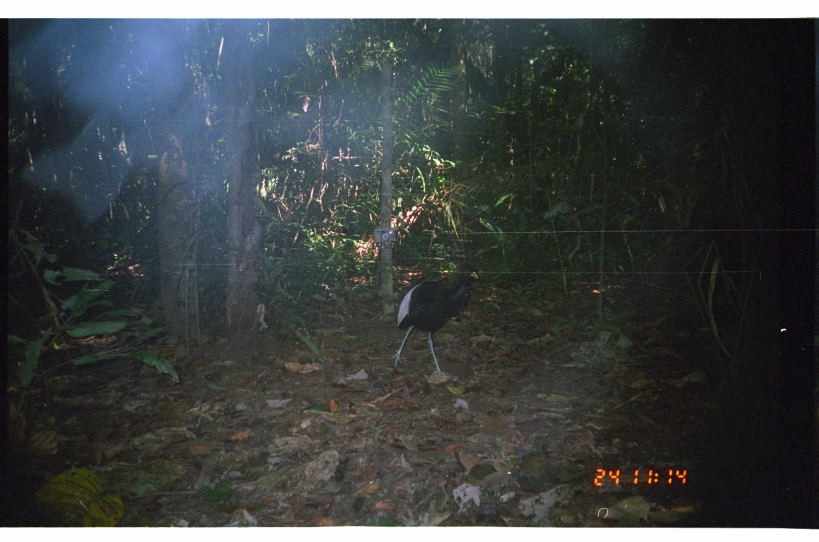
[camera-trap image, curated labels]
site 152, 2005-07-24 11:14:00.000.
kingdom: Animalia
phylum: Chordata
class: Aves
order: Gruiformes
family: Psophiidae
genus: Psophia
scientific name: Psophia leucoptera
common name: pale-winged trumpeter